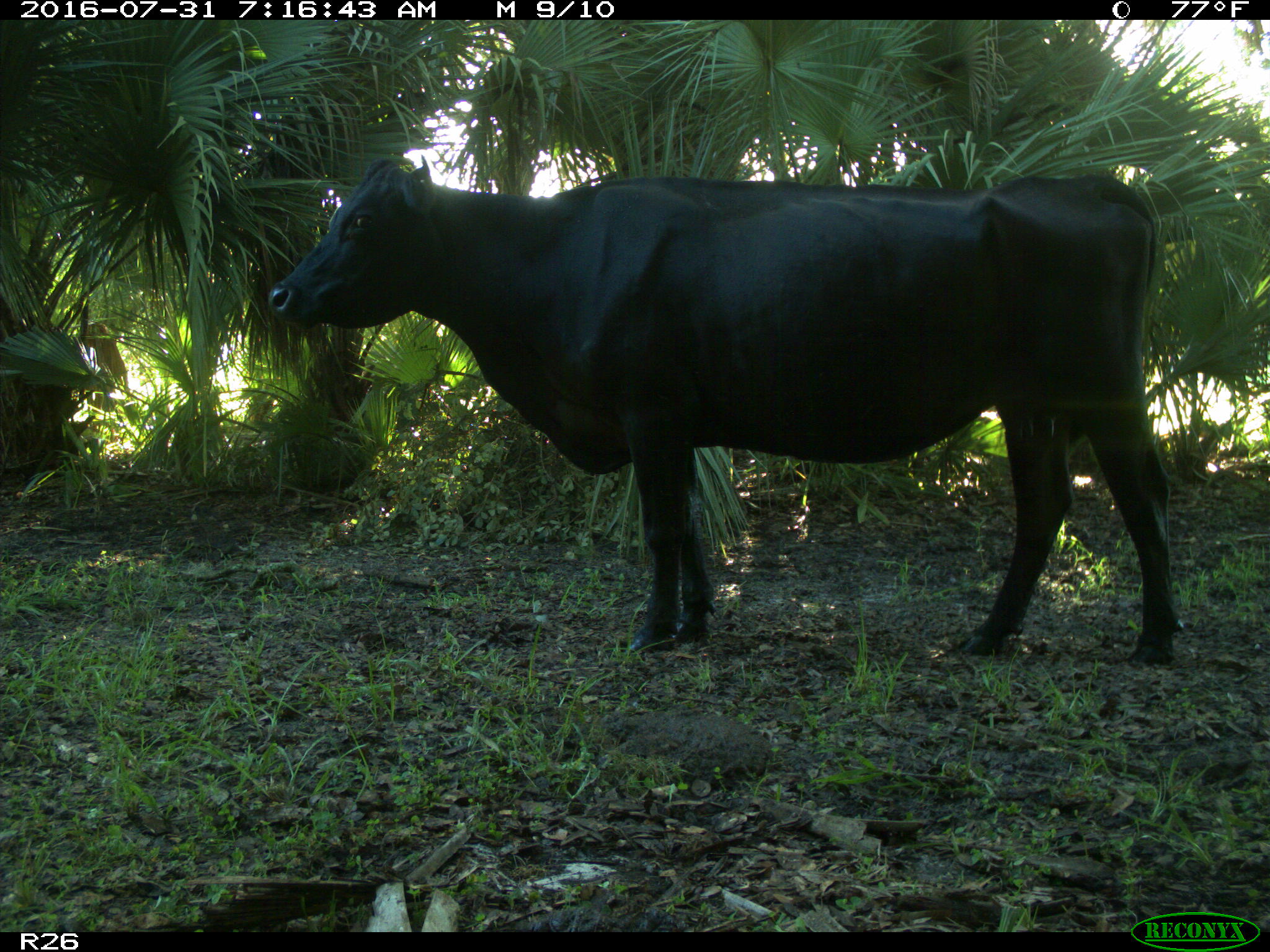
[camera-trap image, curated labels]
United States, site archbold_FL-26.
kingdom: Animalia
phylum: Chordata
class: Mammalia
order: Artiodactyla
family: Bovidae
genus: Bos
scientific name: Bos taurus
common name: domestic cow